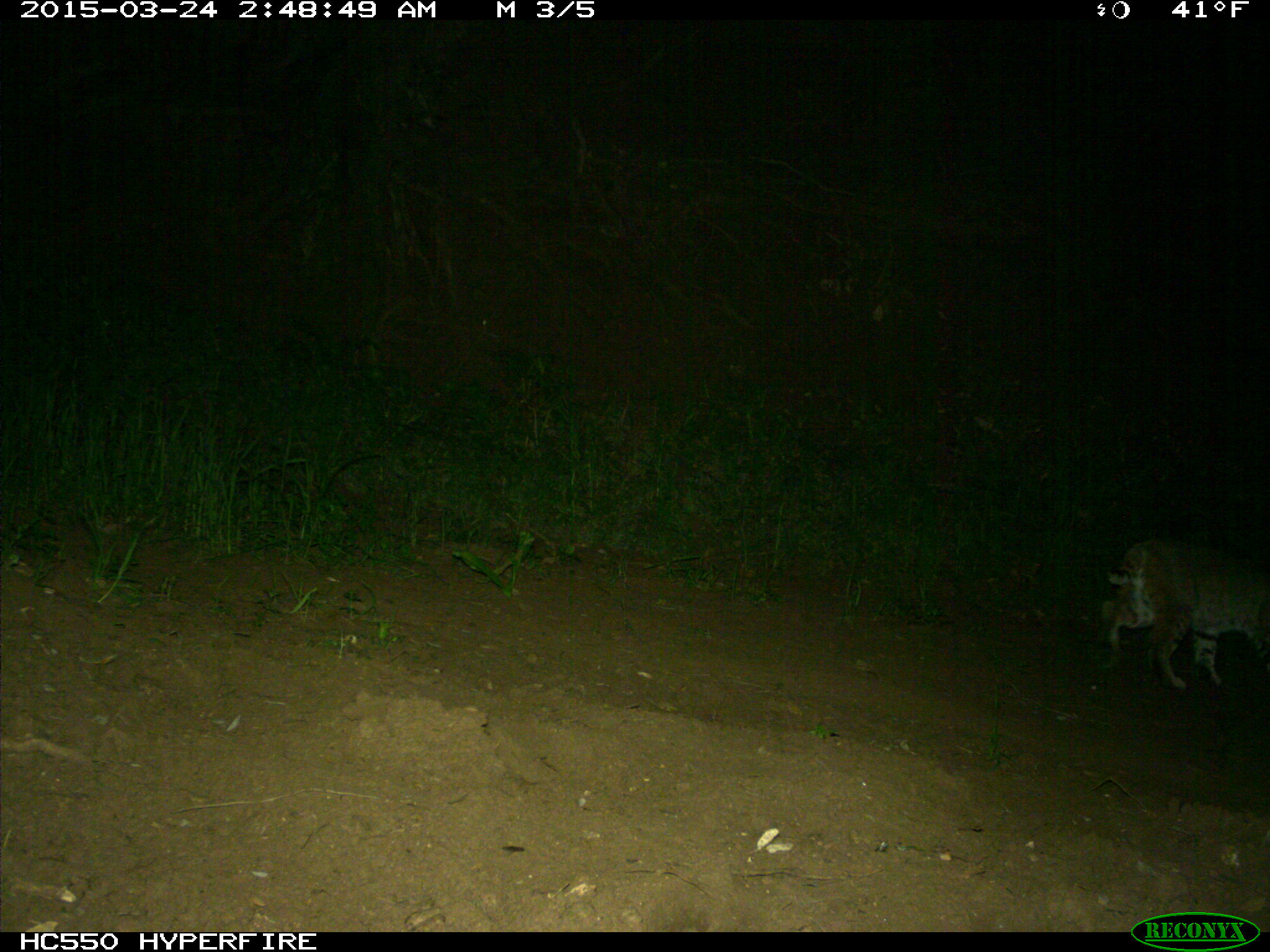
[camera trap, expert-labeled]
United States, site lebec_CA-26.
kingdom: Animalia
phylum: Chordata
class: Mammalia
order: Carnivora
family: Felidae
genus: Lynx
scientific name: Lynx rufus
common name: bobcat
Lynx rufus (bobcat).